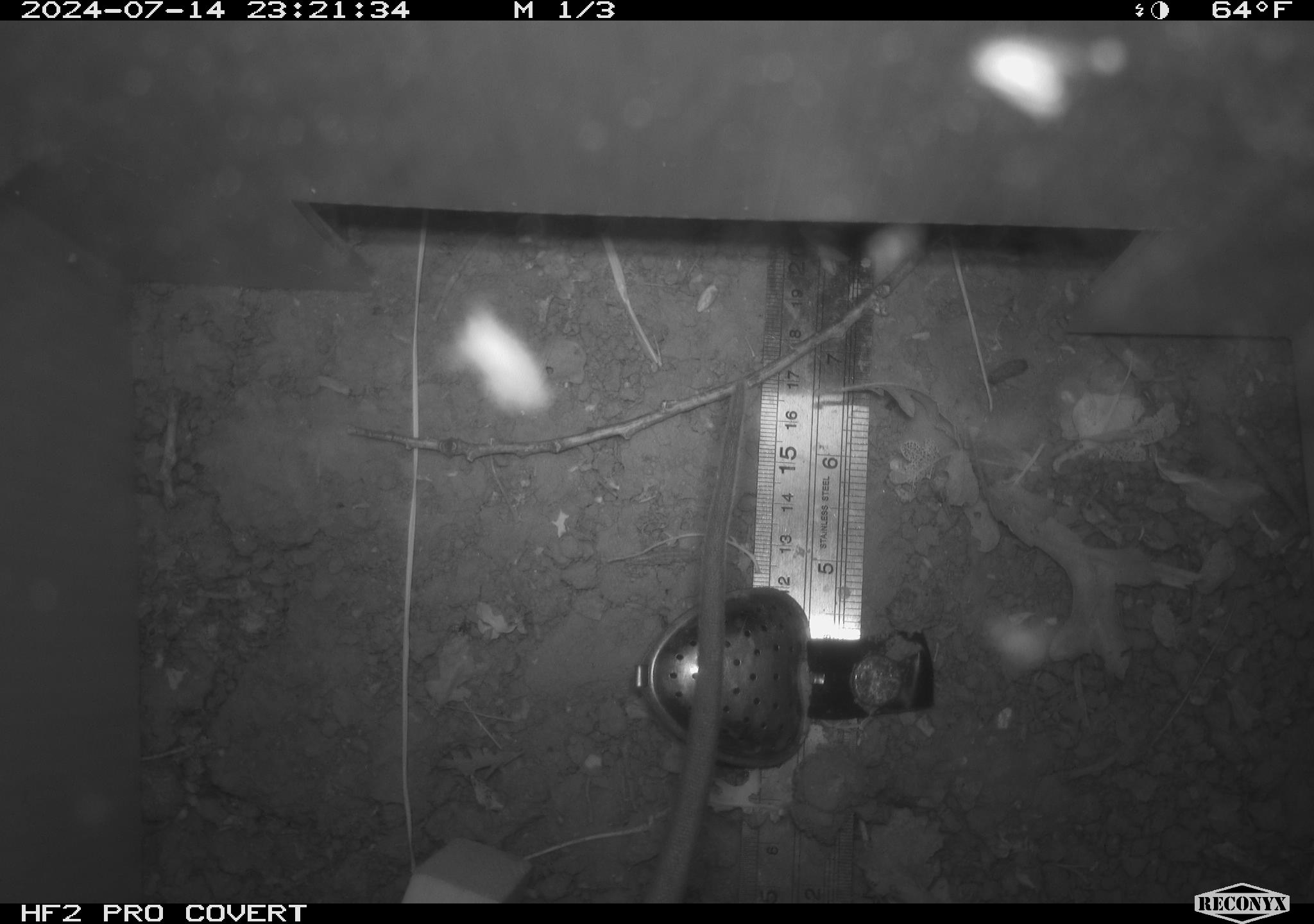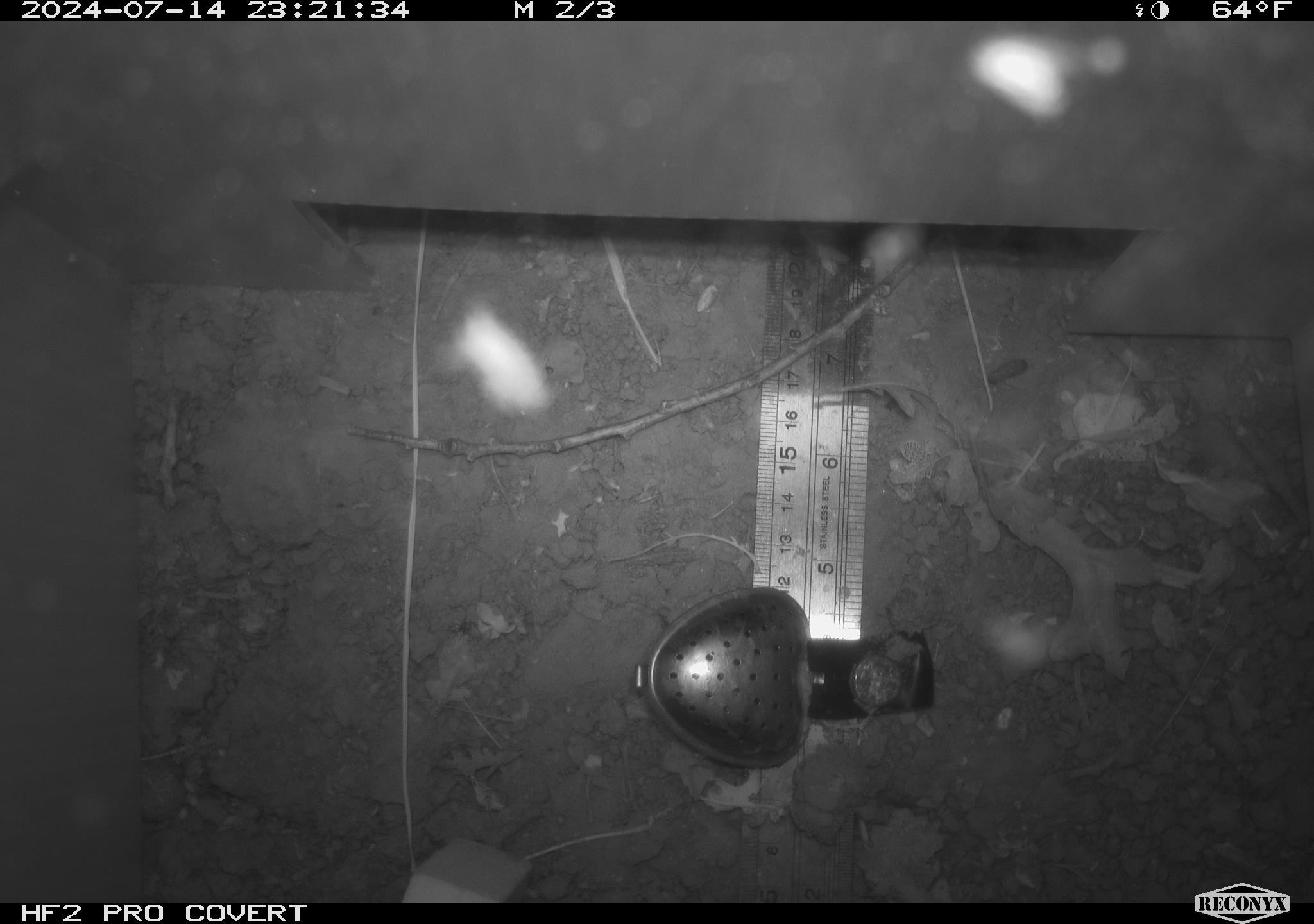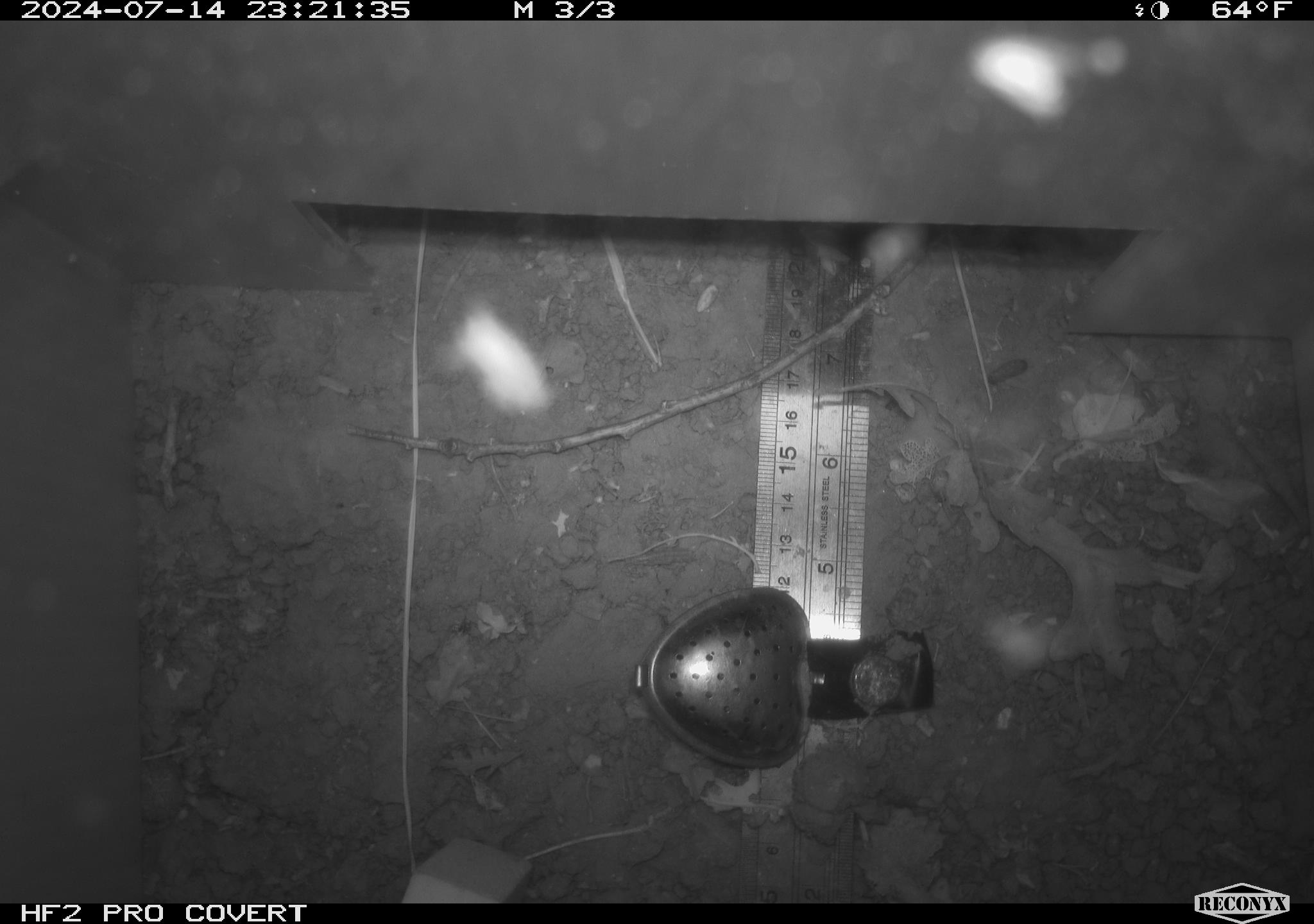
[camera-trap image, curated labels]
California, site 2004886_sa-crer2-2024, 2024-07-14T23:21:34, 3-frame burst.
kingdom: Animalia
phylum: Chordata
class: Mammalia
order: Rodentia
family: Muridae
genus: Rattus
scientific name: Rattus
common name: rat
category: rattus species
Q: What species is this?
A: Rattus species (rat) (Rattus).